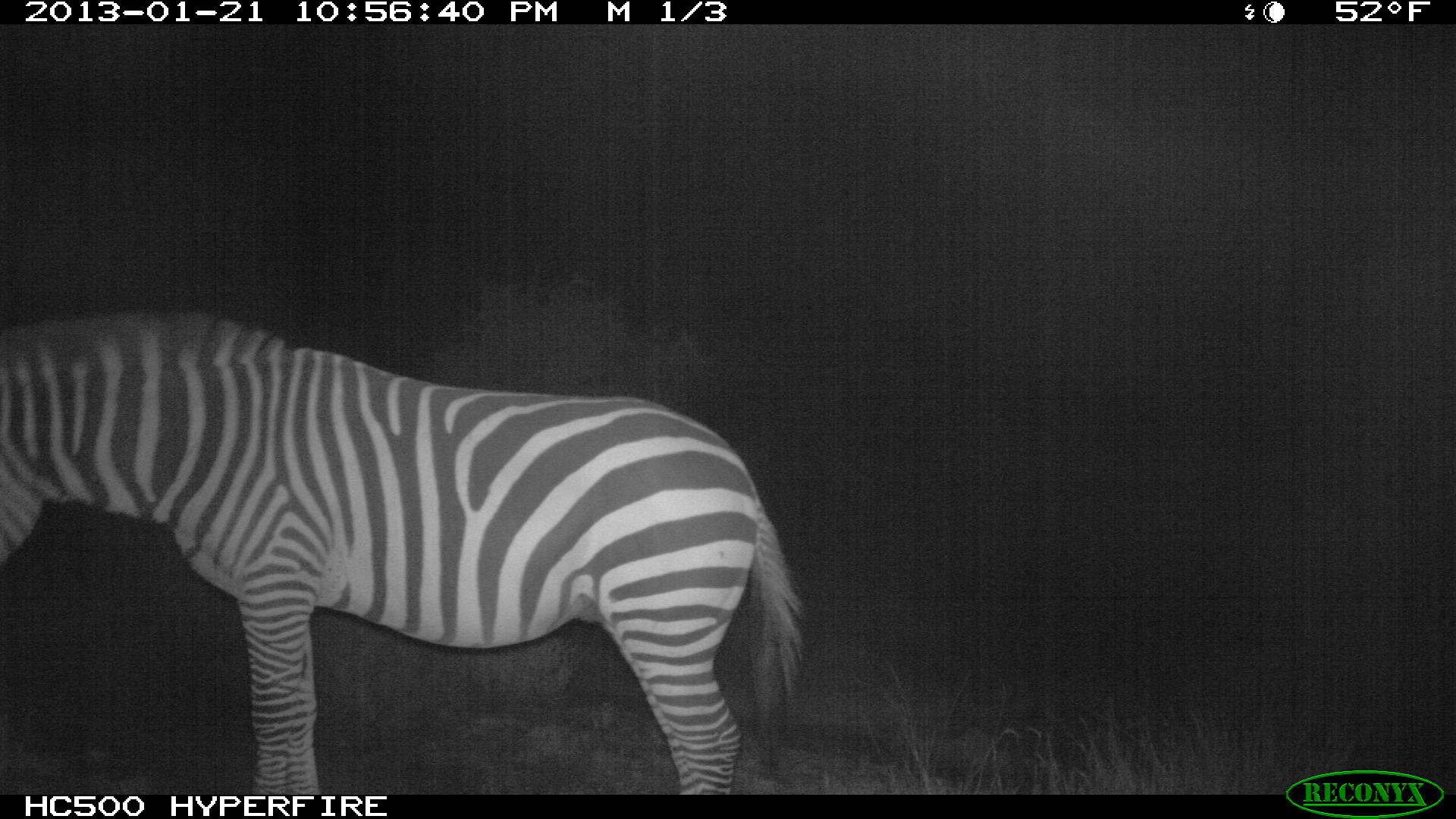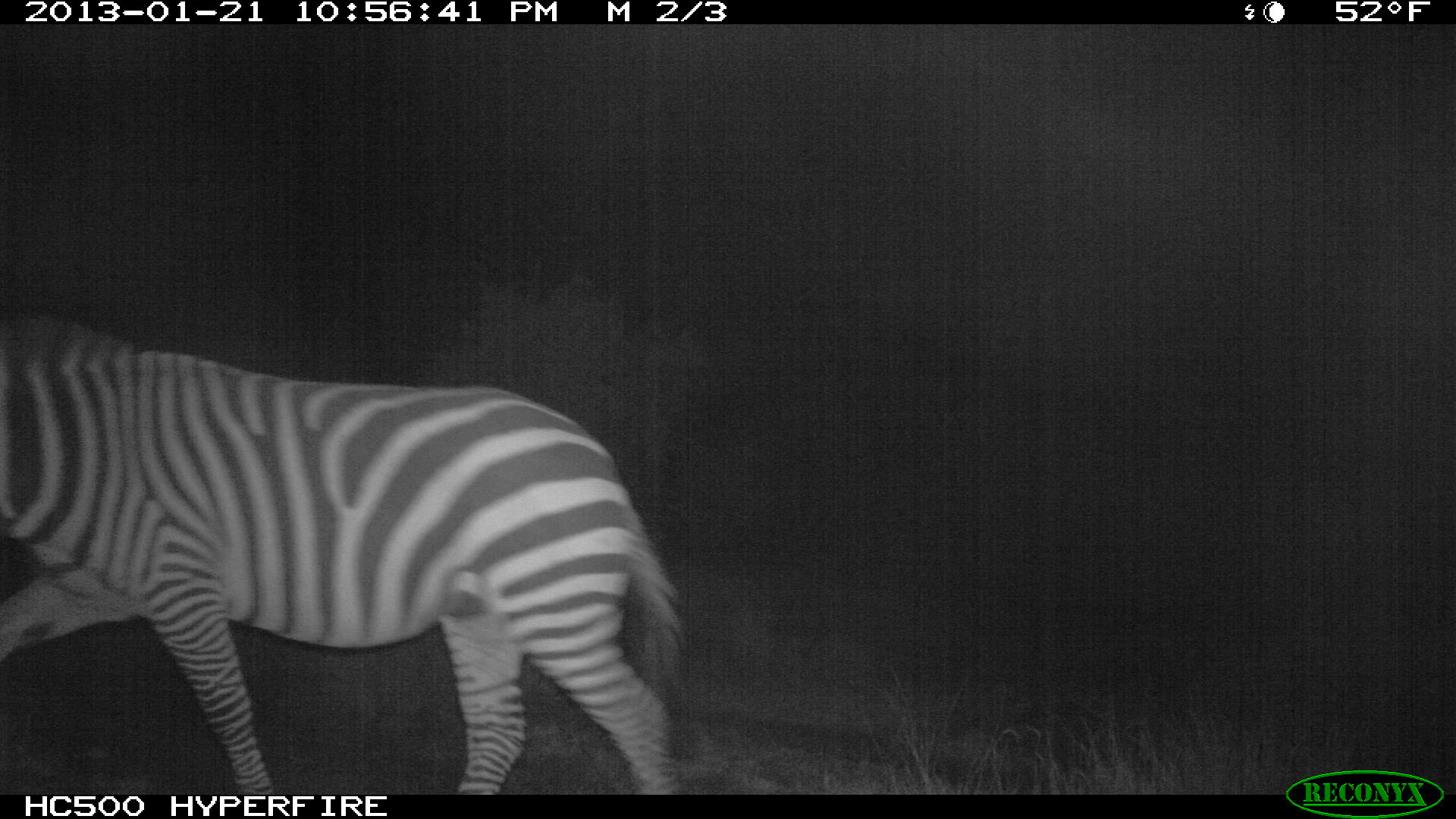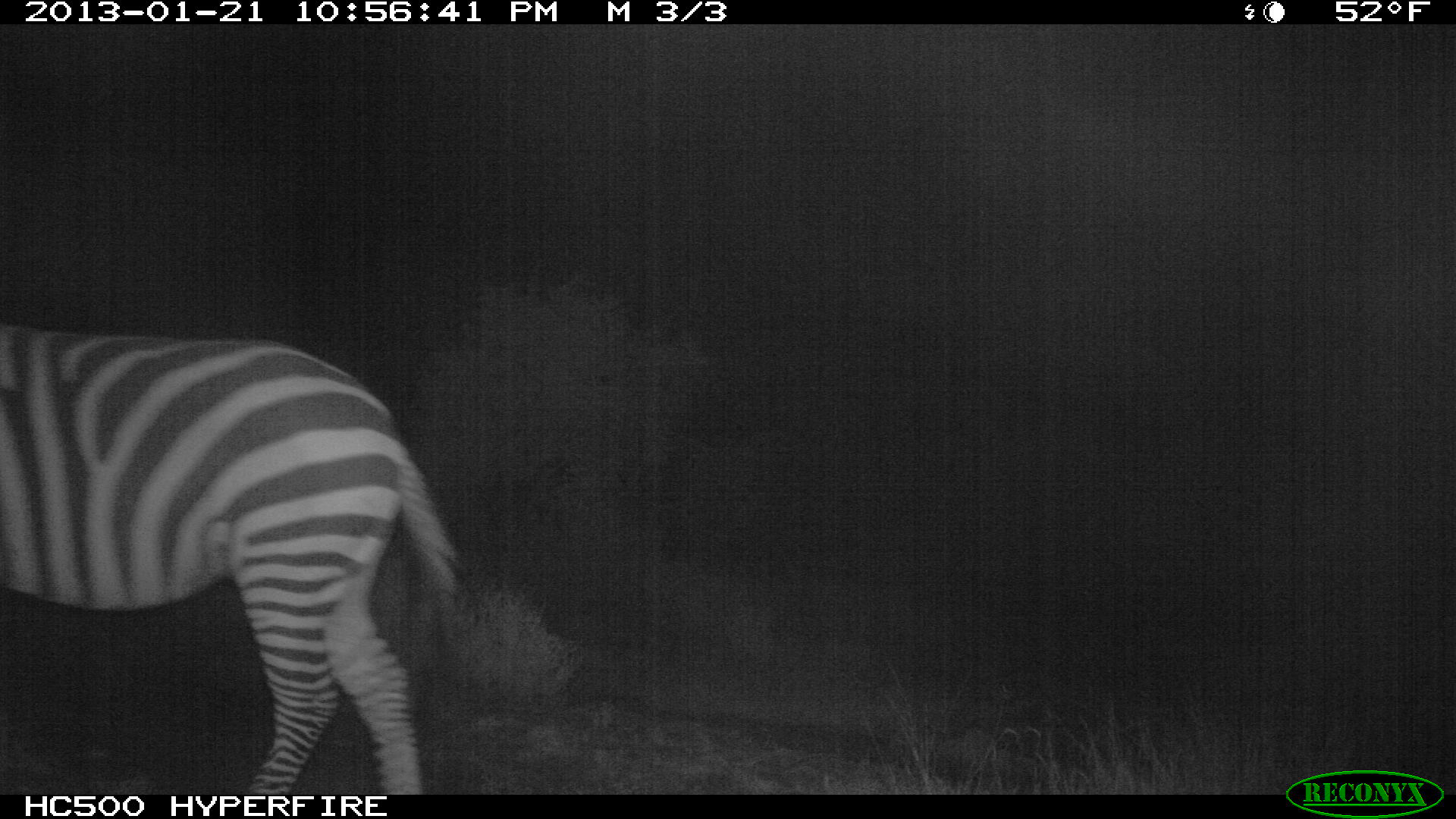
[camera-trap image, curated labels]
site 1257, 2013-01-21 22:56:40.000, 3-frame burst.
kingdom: Animalia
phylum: Chordata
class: Mammalia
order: Perissodactyla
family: Equidae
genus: Equus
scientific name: Equus quagga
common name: plains zebra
Equus quagga (plains zebra), count 1.